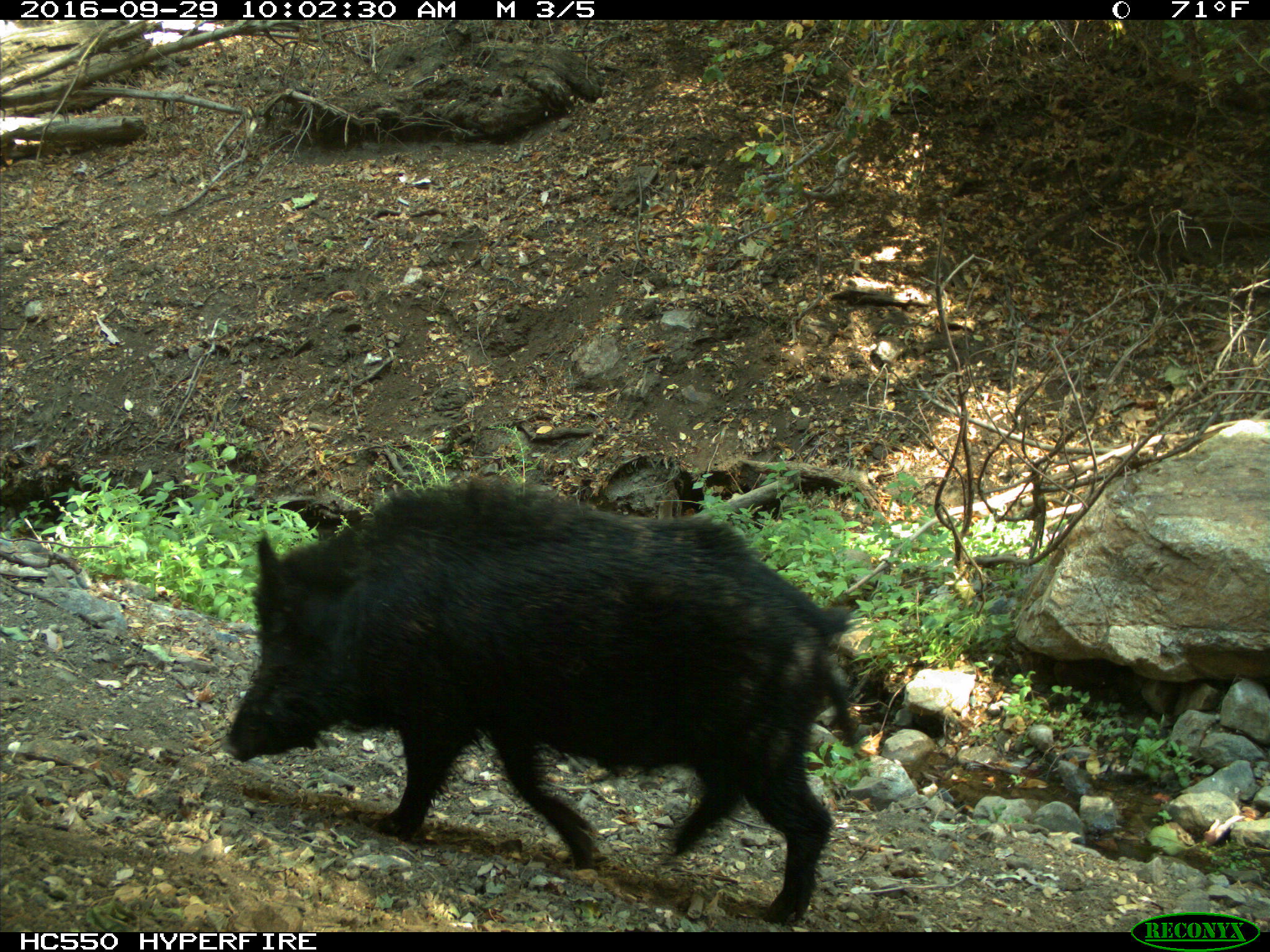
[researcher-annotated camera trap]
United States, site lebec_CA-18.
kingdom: Animalia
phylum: Chordata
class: Mammalia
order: Artiodactyla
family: Suidae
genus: Sus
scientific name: Sus scrofa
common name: wild boar